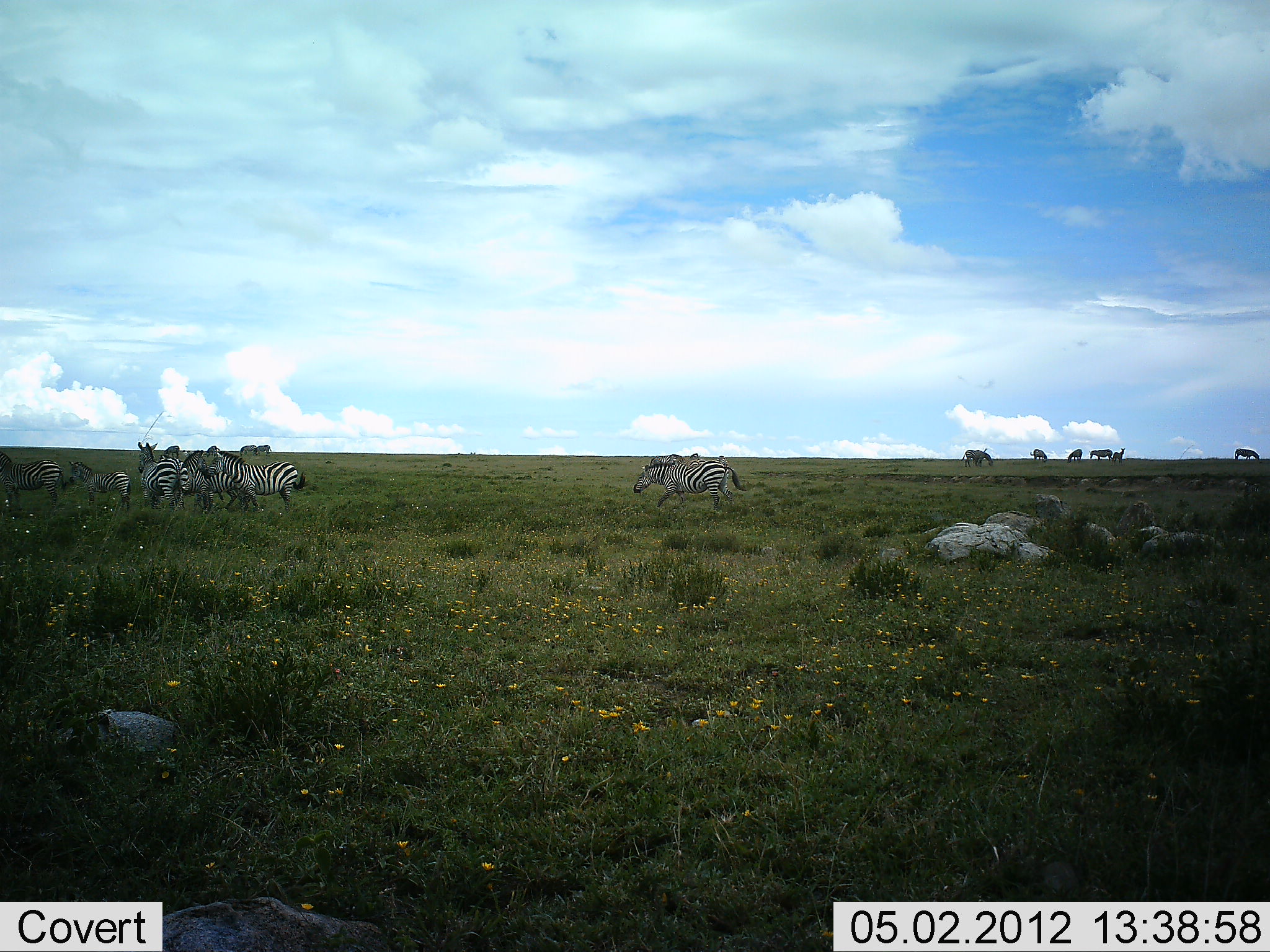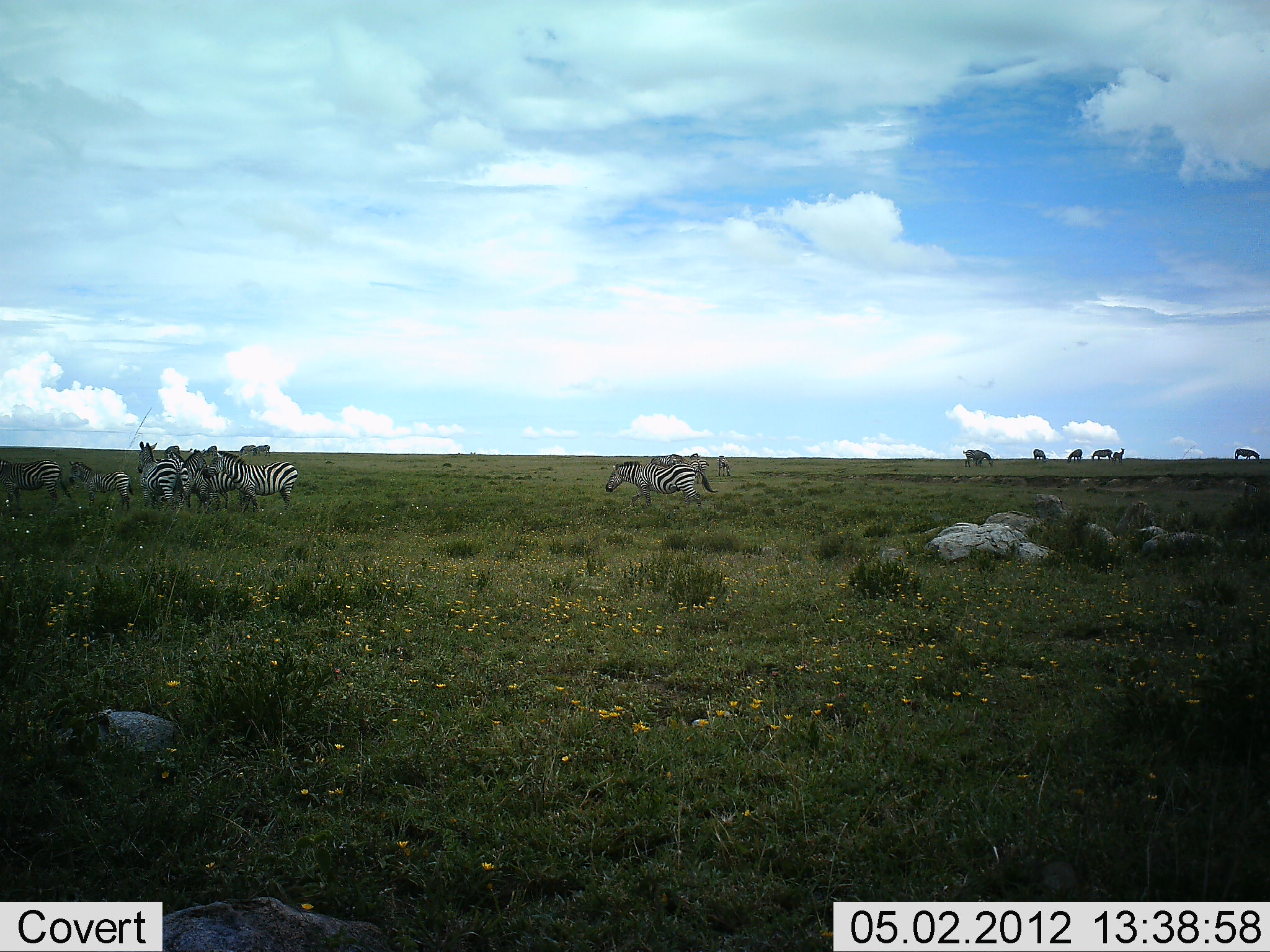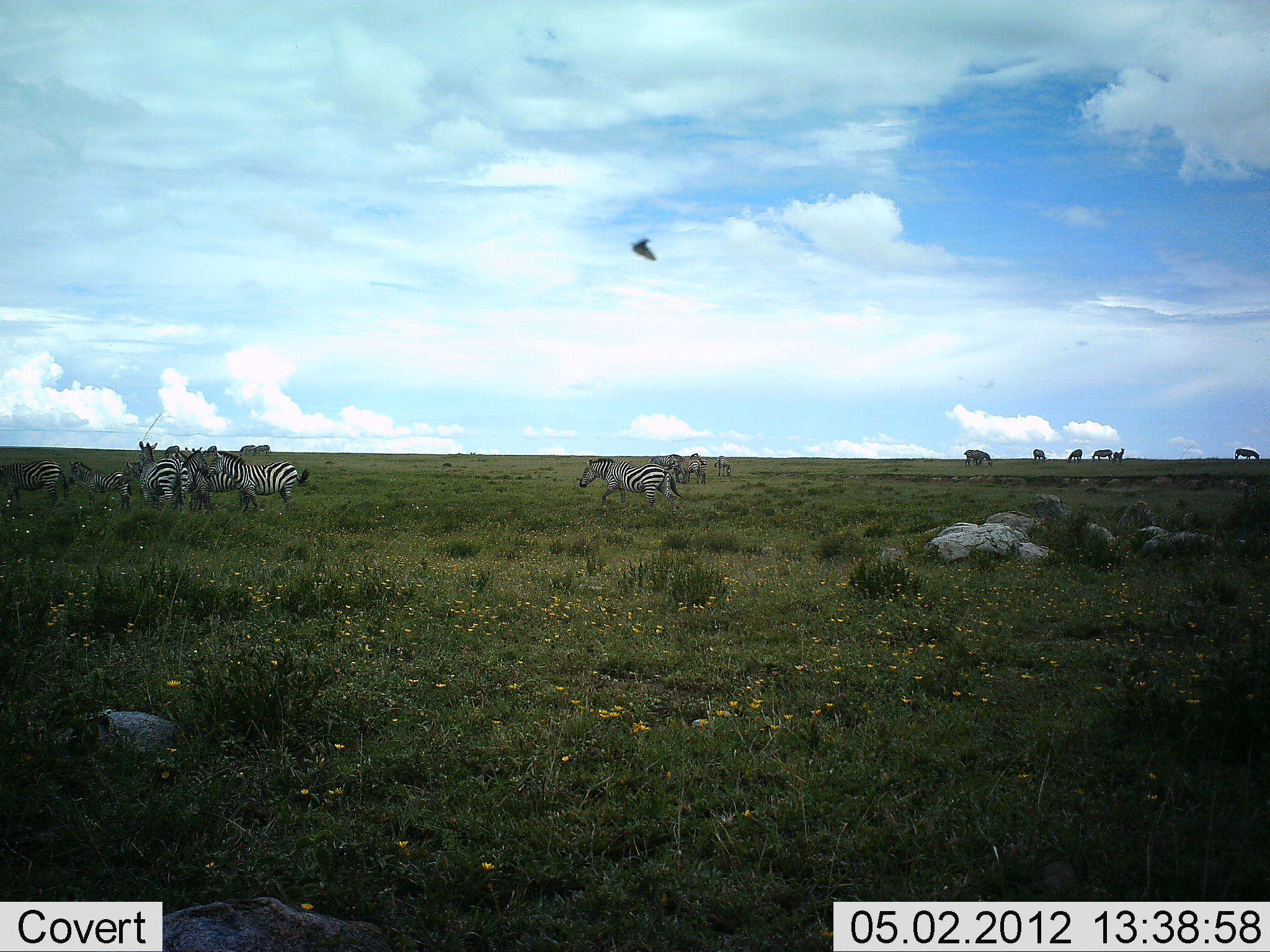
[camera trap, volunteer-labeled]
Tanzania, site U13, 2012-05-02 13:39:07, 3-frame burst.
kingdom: Animalia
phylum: Chordata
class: Mammalia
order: Perissodactyla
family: Equidae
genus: Equus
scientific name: Equus quagga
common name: plains zebra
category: zebra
Zebra (plains zebra) (Equus quagga), count 11-50. Behavior (volunteer vote fractions): standing 91%, resting 0%, moving 65%, interacting 4%. Young present (vote fraction): 26%. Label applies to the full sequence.